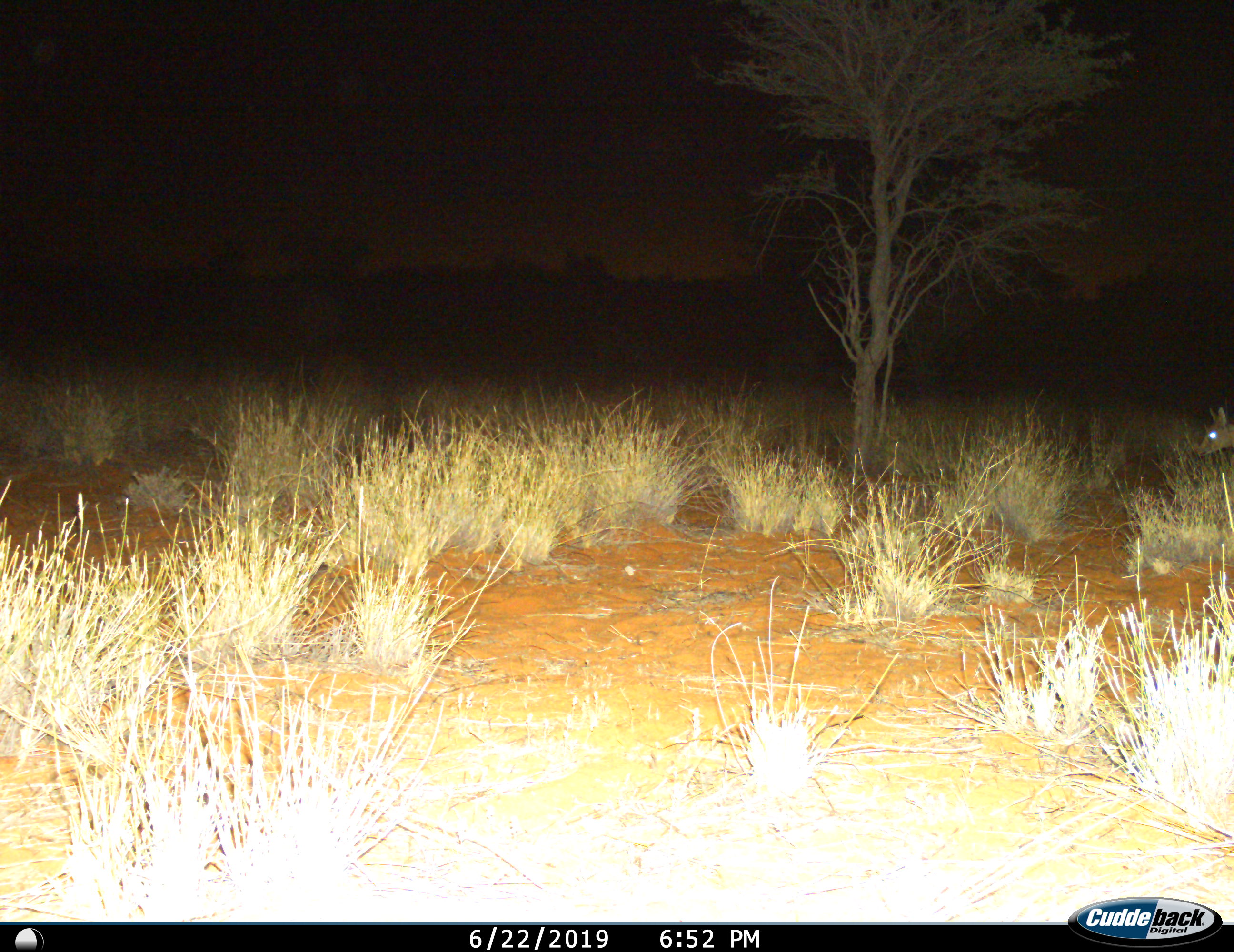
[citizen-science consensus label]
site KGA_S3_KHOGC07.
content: unidentified animal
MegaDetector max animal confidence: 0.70